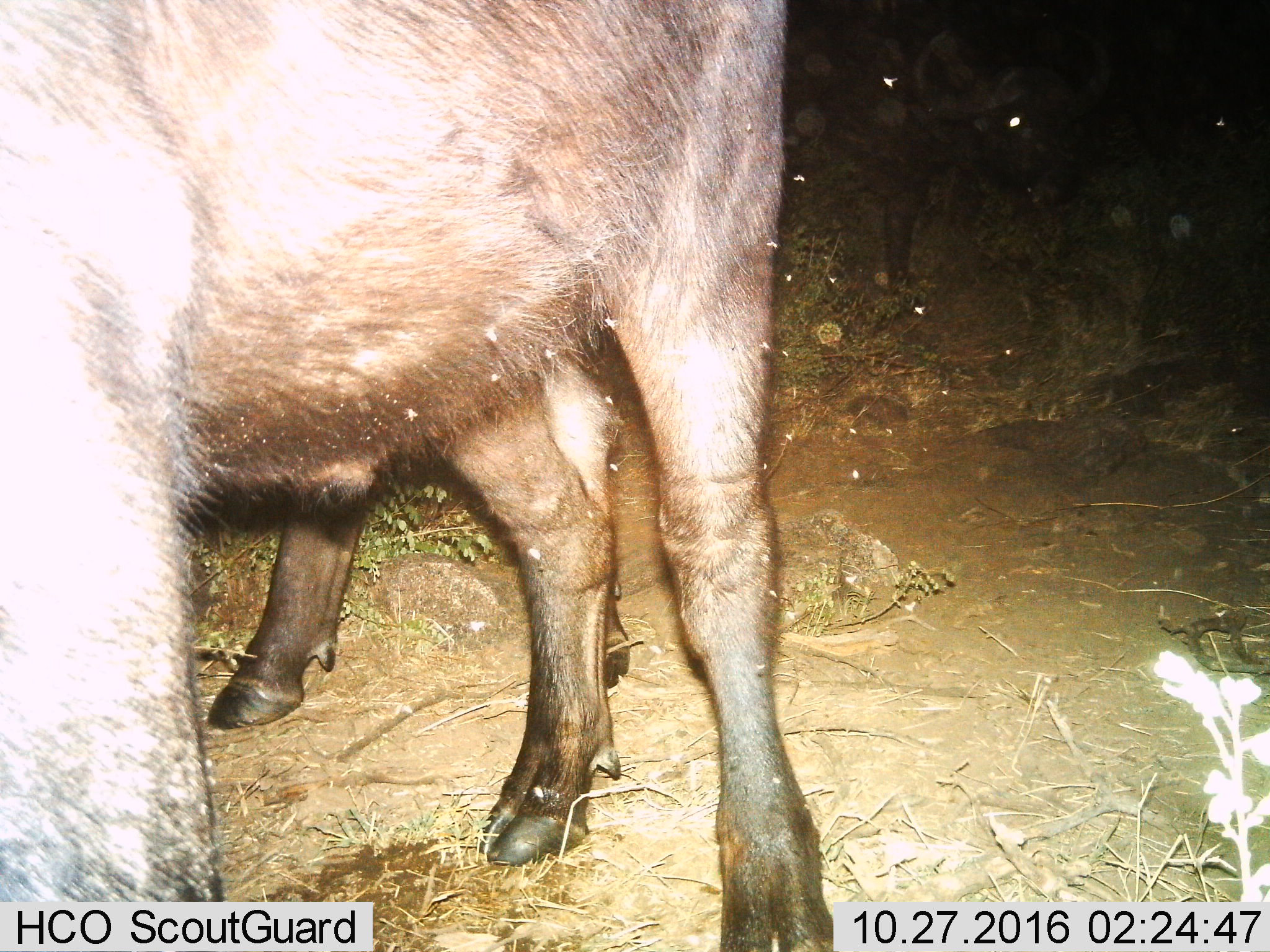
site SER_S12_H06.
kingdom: Animalia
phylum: Chordata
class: Mammalia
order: Artiodactyla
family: Bovidae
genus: Syncerus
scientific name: Syncerus caffer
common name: african buffalo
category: buffalo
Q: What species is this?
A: Buffalo (african buffalo) (Syncerus caffer).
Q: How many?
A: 3.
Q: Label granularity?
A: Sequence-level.